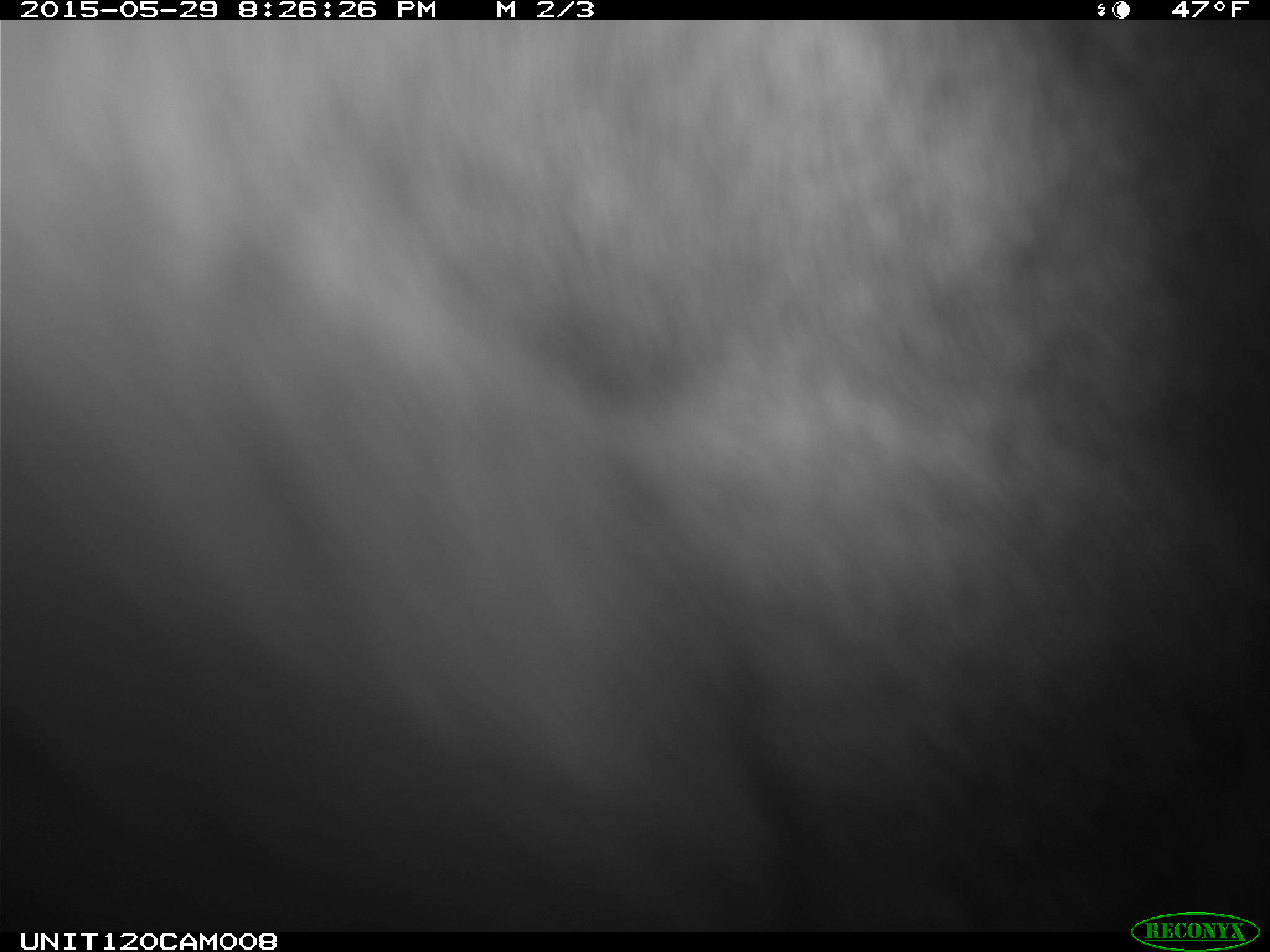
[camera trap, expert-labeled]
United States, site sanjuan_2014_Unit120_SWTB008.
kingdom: Animalia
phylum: Chordata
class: Mammalia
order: Artiodactyla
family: Cervidae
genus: Cervus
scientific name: Cervus elaphus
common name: red deer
Cervus elaphus (red deer).